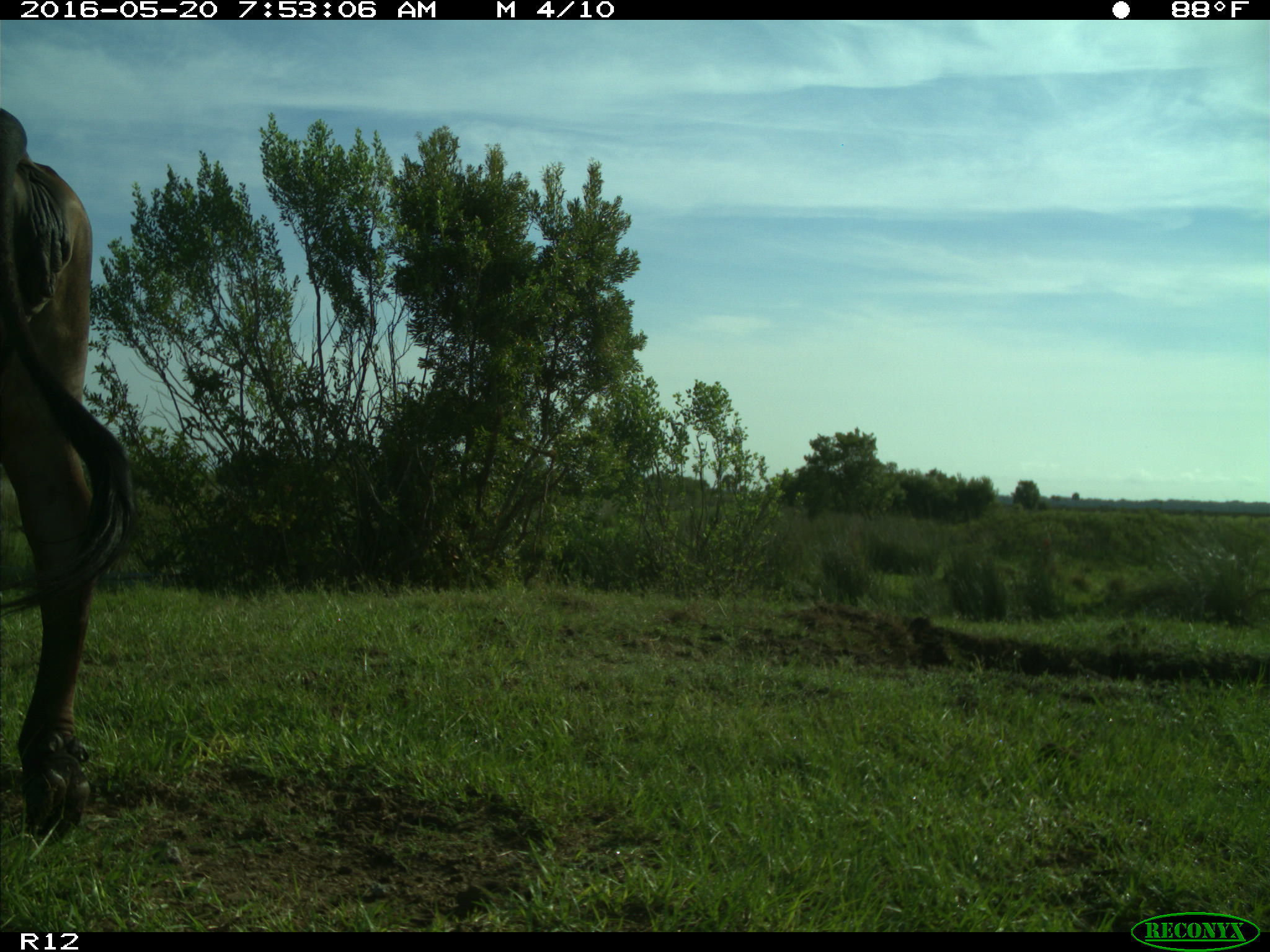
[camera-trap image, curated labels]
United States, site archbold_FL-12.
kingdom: Animalia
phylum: Chordata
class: Mammalia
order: Artiodactyla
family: Bovidae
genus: Bos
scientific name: Bos taurus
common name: domestic cow